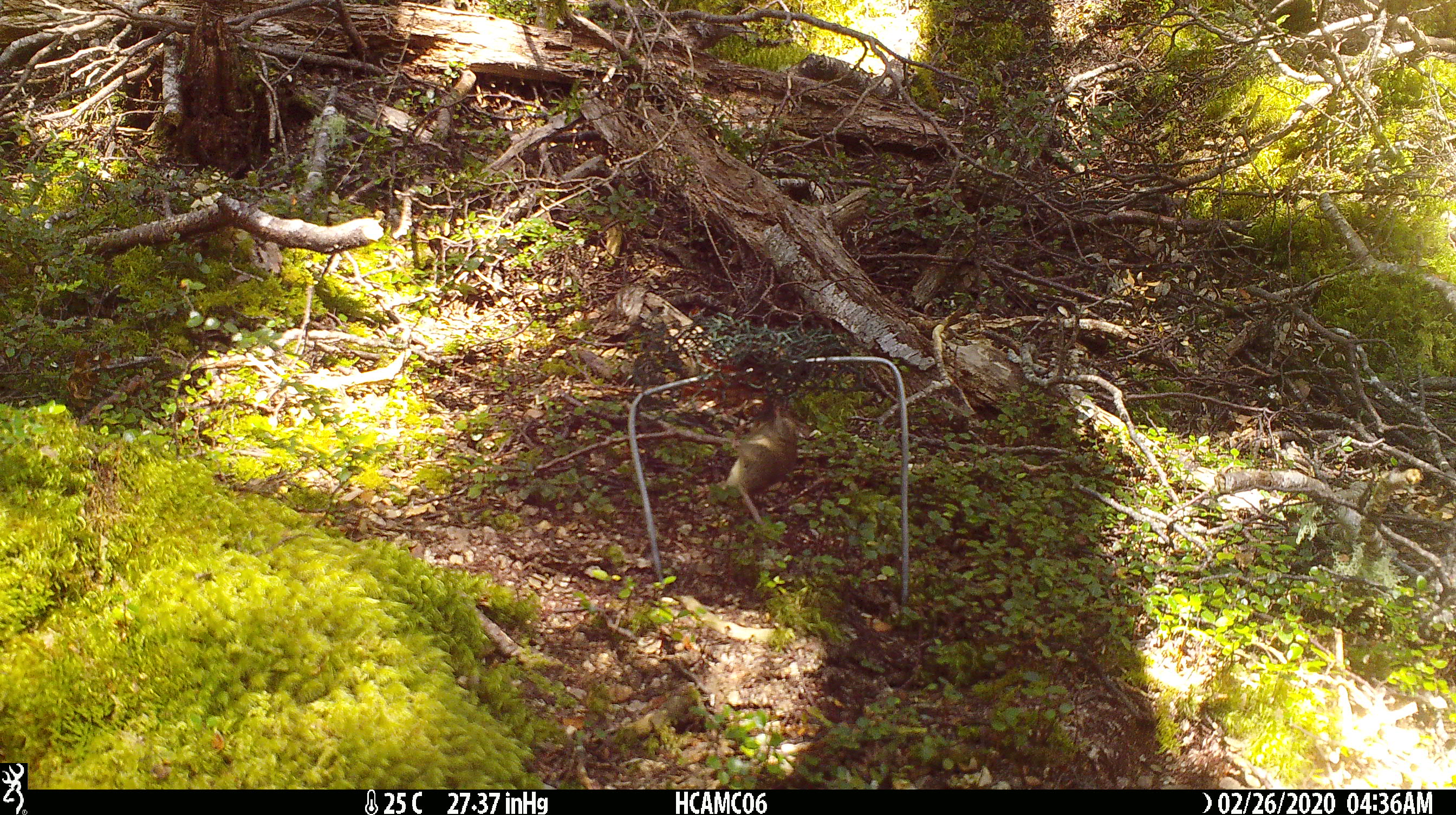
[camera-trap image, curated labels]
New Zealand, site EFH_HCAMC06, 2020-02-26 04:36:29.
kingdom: Animalia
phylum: Chordata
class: Mammalia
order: Rodentia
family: Muridae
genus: Mus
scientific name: Mus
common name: mouse